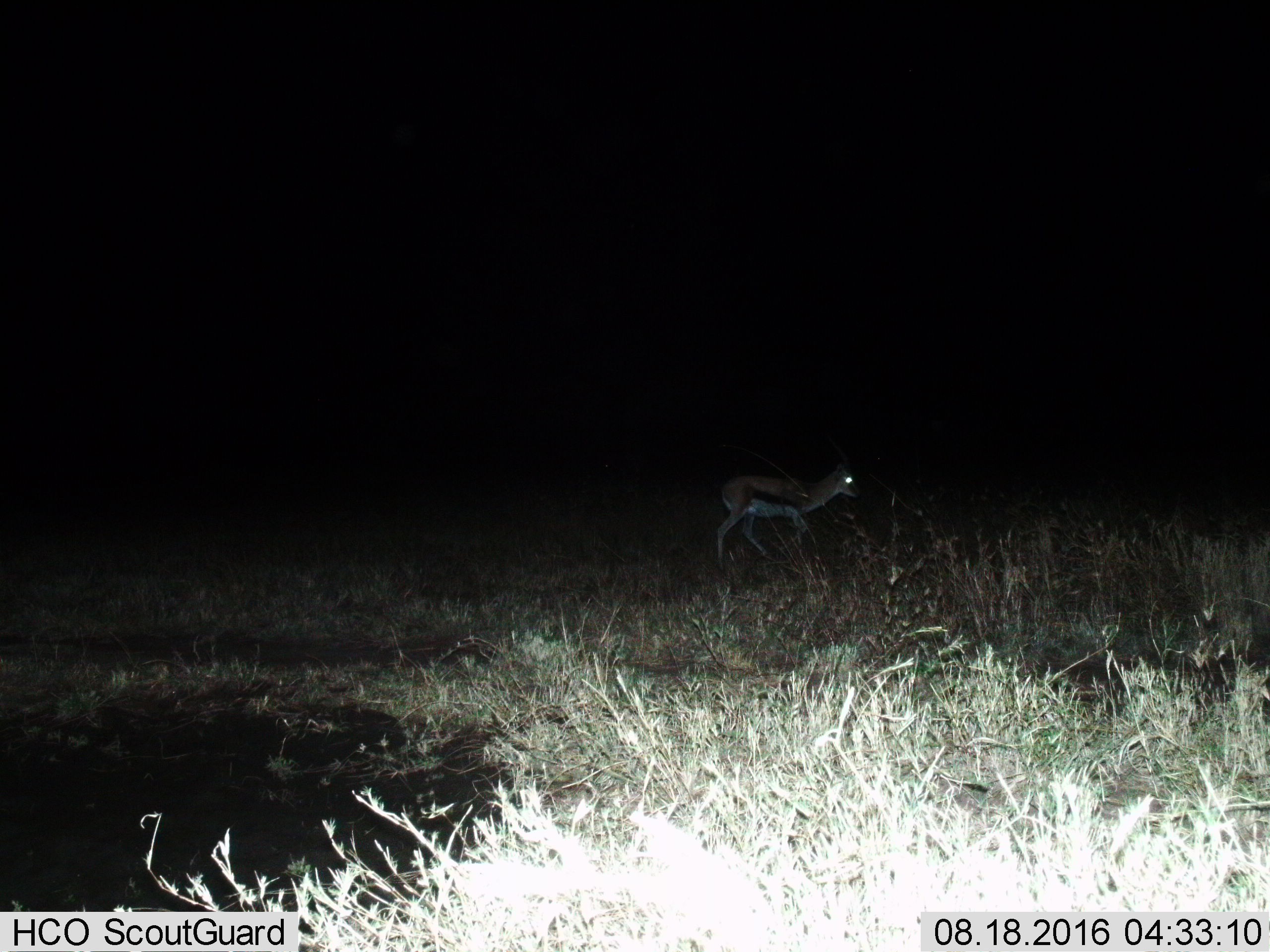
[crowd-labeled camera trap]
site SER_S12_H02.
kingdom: Animalia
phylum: Chordata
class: Mammalia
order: Artiodactyla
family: Bovidae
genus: Eudorcas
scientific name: Eudorcas thomsonii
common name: thomson's gazelle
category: gazellethomsons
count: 1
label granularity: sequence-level